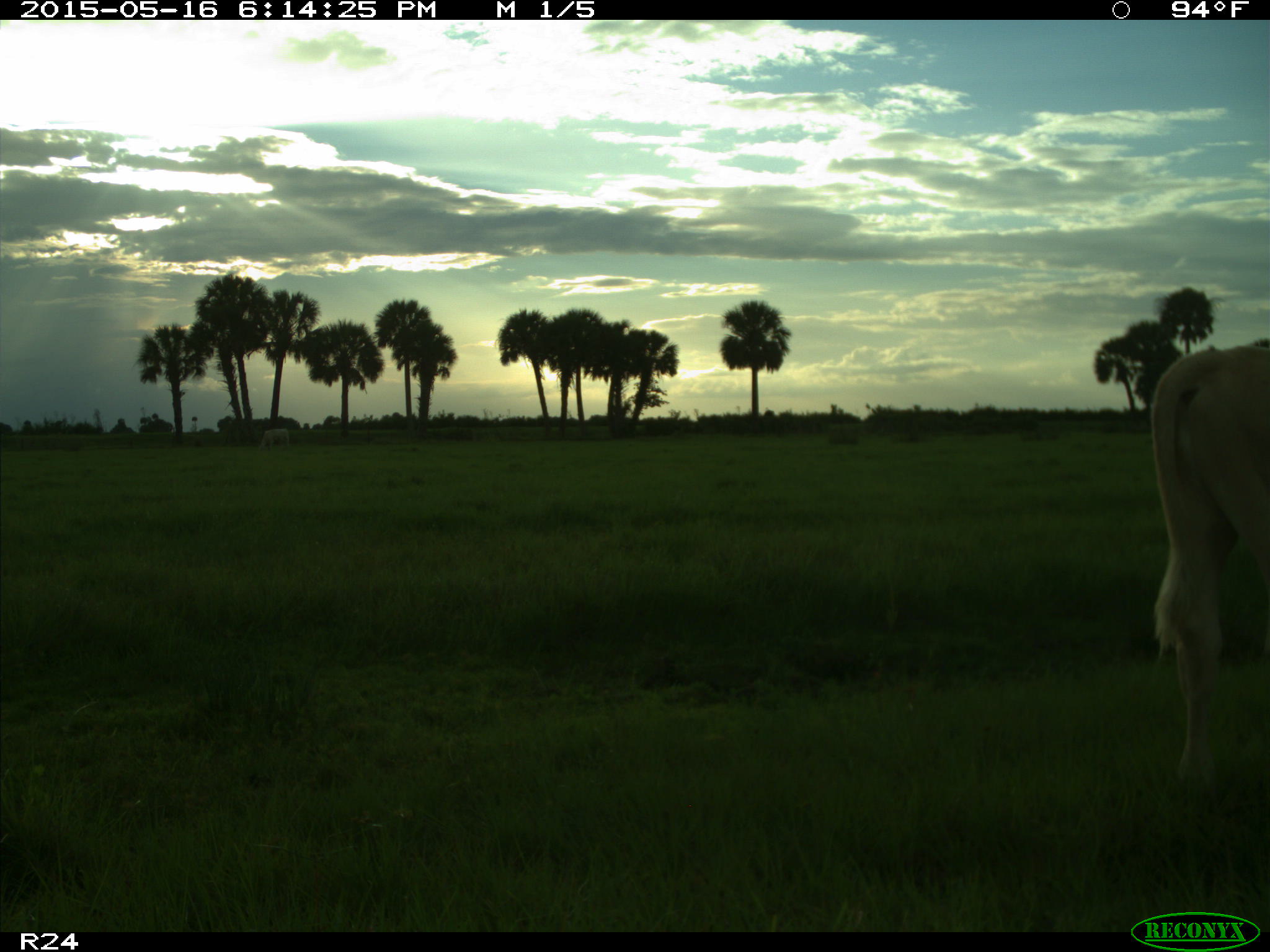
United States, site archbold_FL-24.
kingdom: Animalia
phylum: Chordata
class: Mammalia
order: Artiodactyla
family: Bovidae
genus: Bos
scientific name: Bos taurus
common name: domestic cow